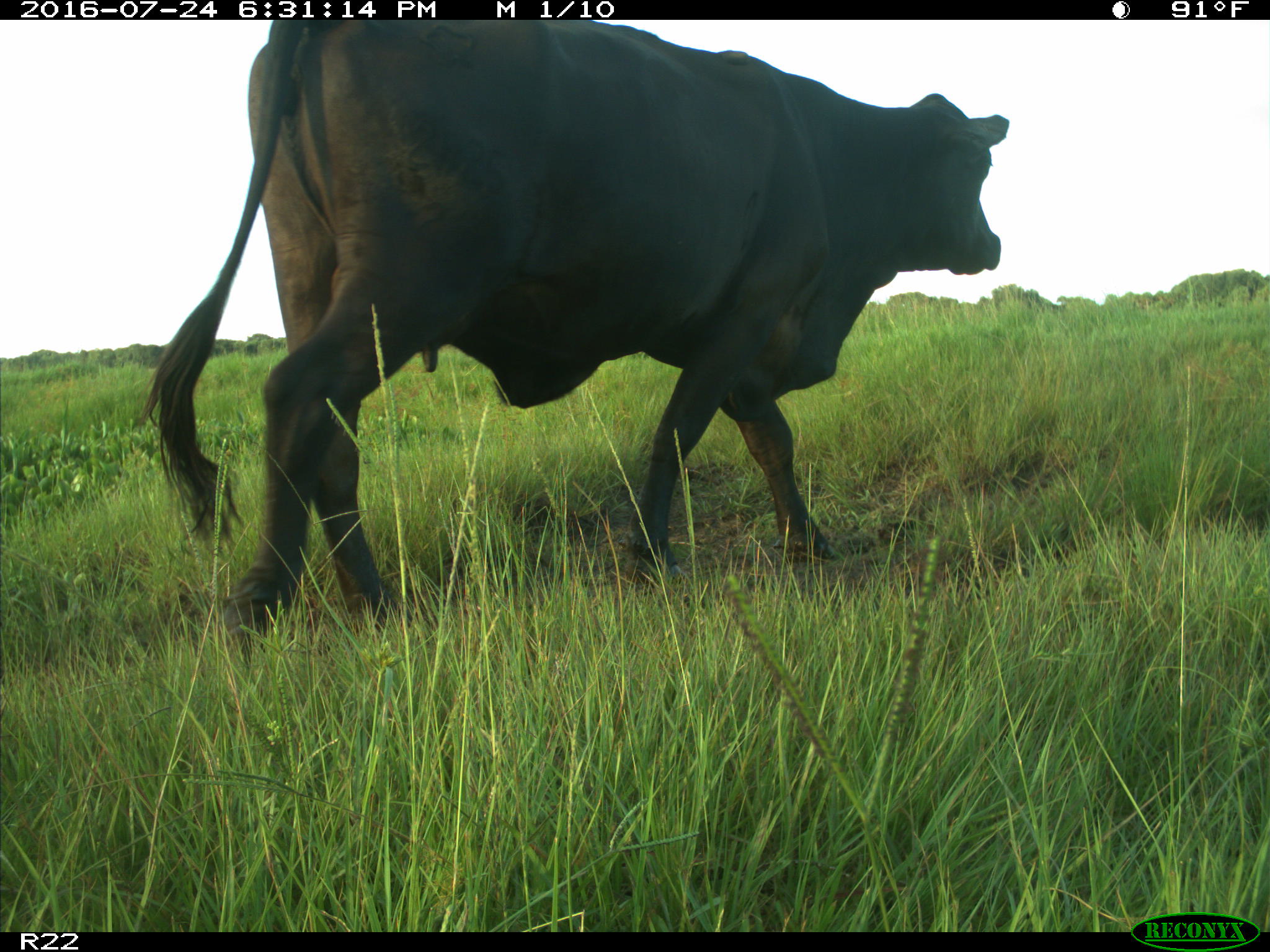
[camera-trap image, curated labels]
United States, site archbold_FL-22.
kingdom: Animalia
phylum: Chordata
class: Mammalia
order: Artiodactyla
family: Bovidae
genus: Bos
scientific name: Bos taurus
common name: domestic cow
Bos taurus (domestic cow).